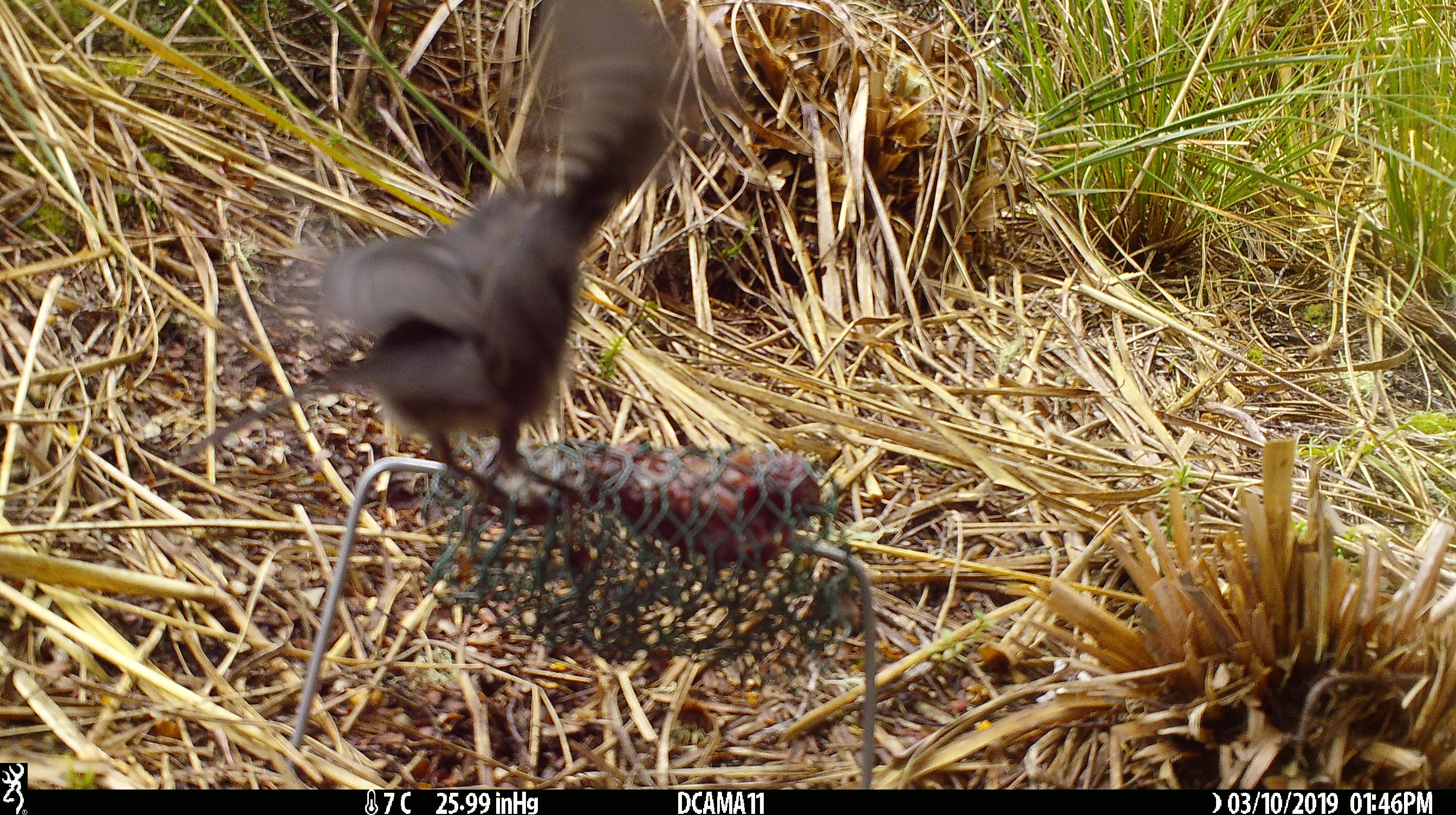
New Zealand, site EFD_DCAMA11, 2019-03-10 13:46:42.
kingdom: Animalia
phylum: Chordata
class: Aves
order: Passeriformes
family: Petroicidae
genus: Petroica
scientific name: Petroica australis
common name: new zealand robin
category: robin